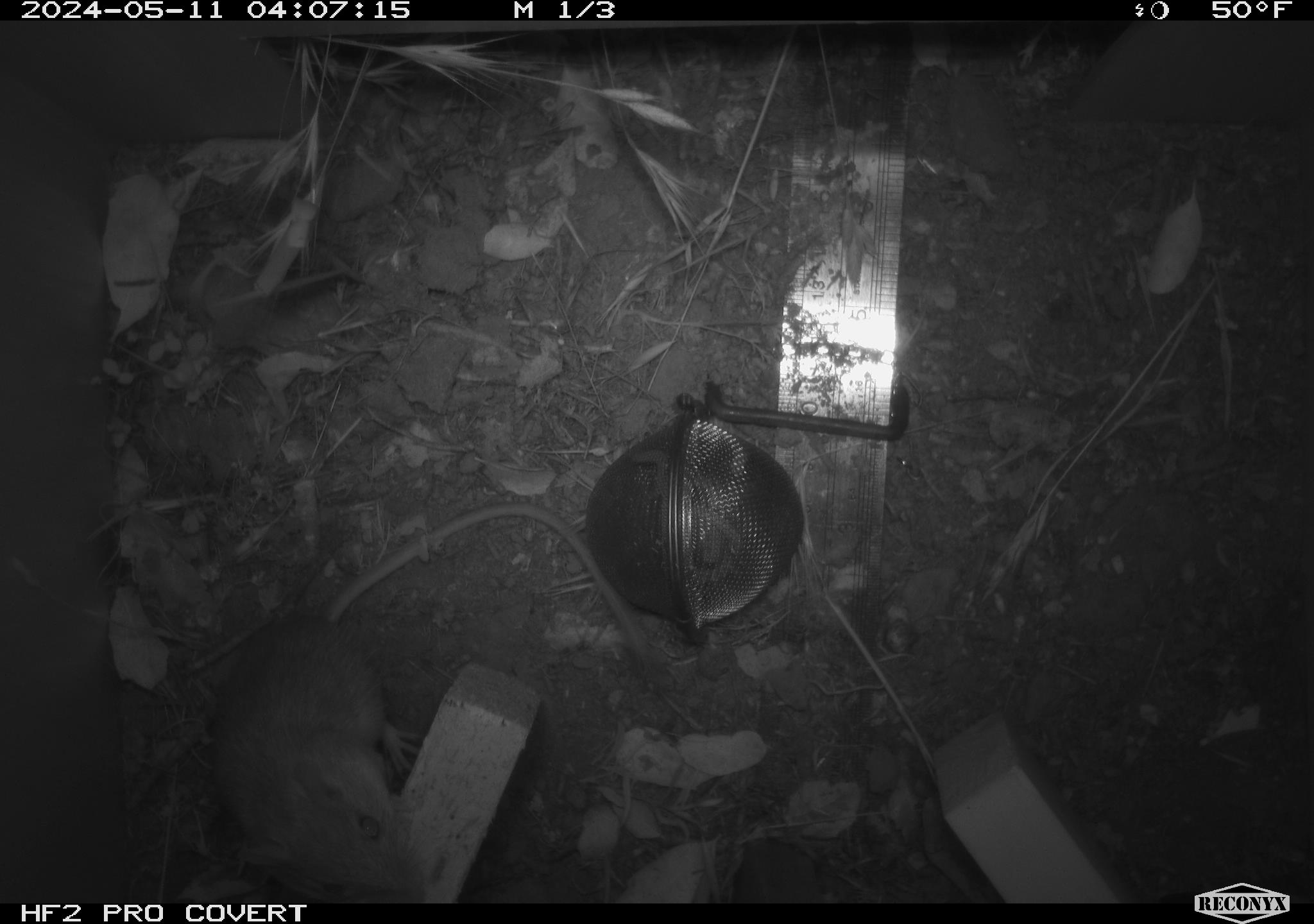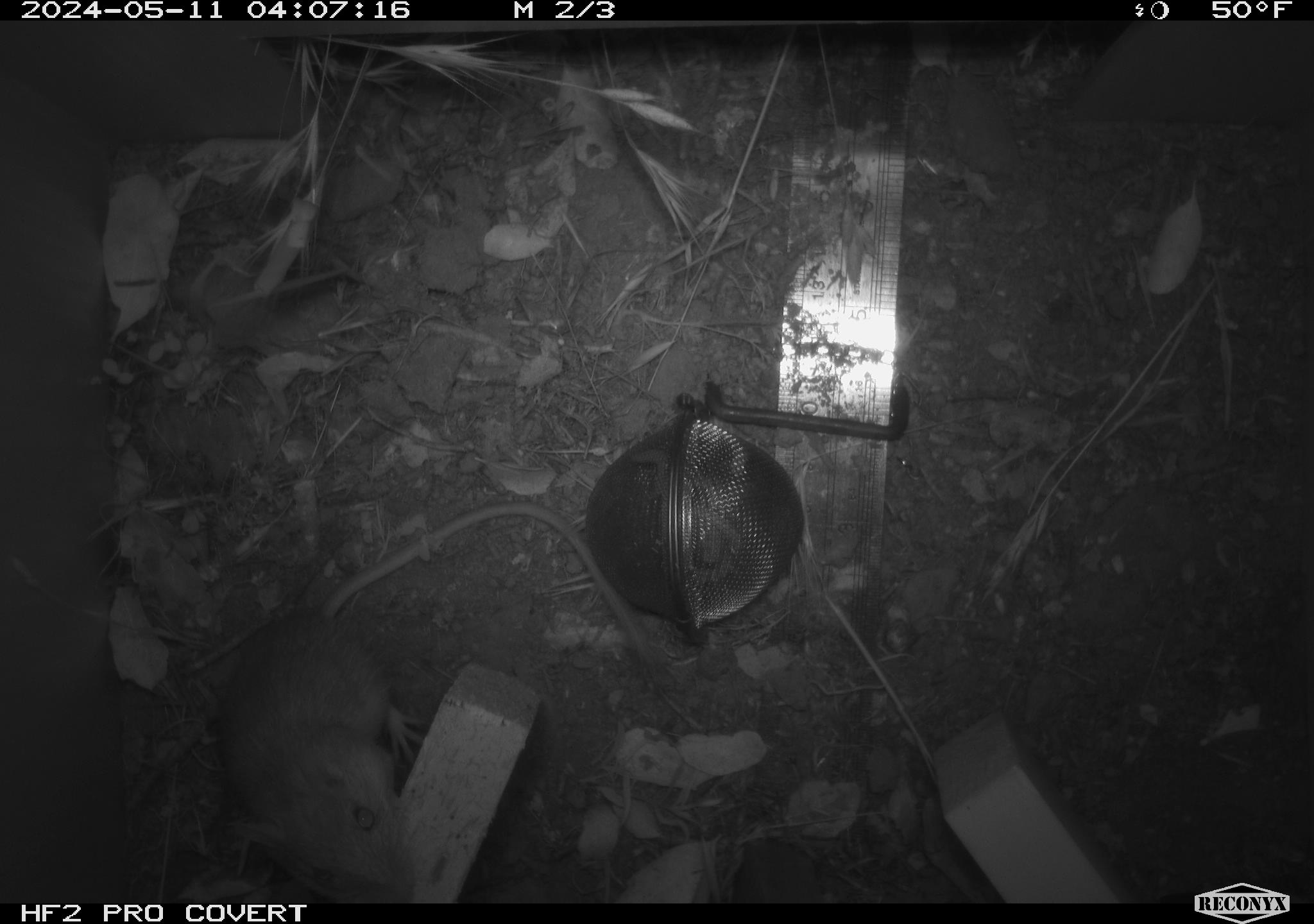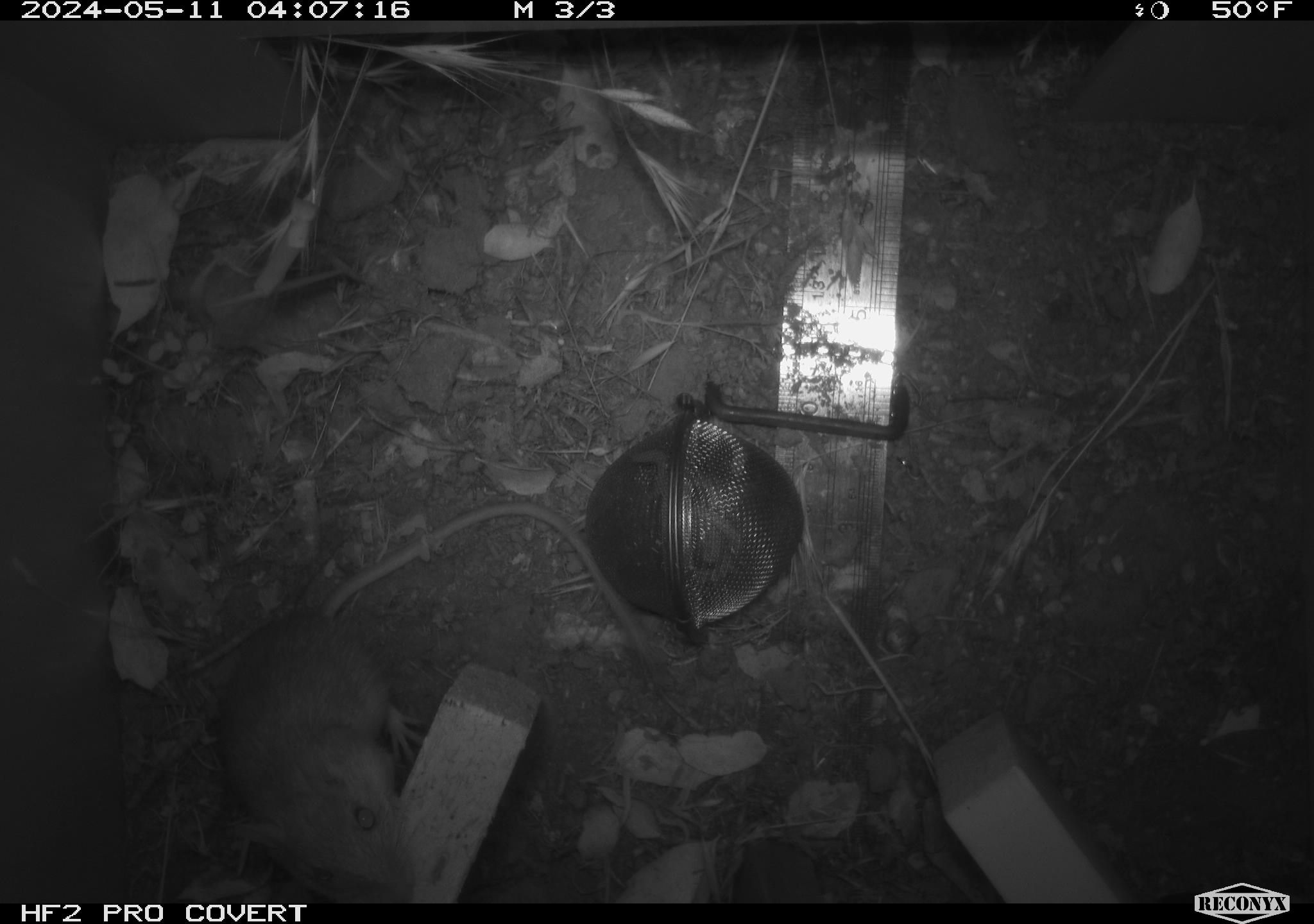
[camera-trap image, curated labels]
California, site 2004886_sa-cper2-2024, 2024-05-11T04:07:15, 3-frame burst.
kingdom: Animalia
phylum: Chordata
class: Mammalia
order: Rodentia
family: Heteromyidae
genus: Dipodomys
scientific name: Dipodomys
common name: kangaroo rats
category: dipodomys species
Dipodomys species (kangaroo rats) (Dipodomys).